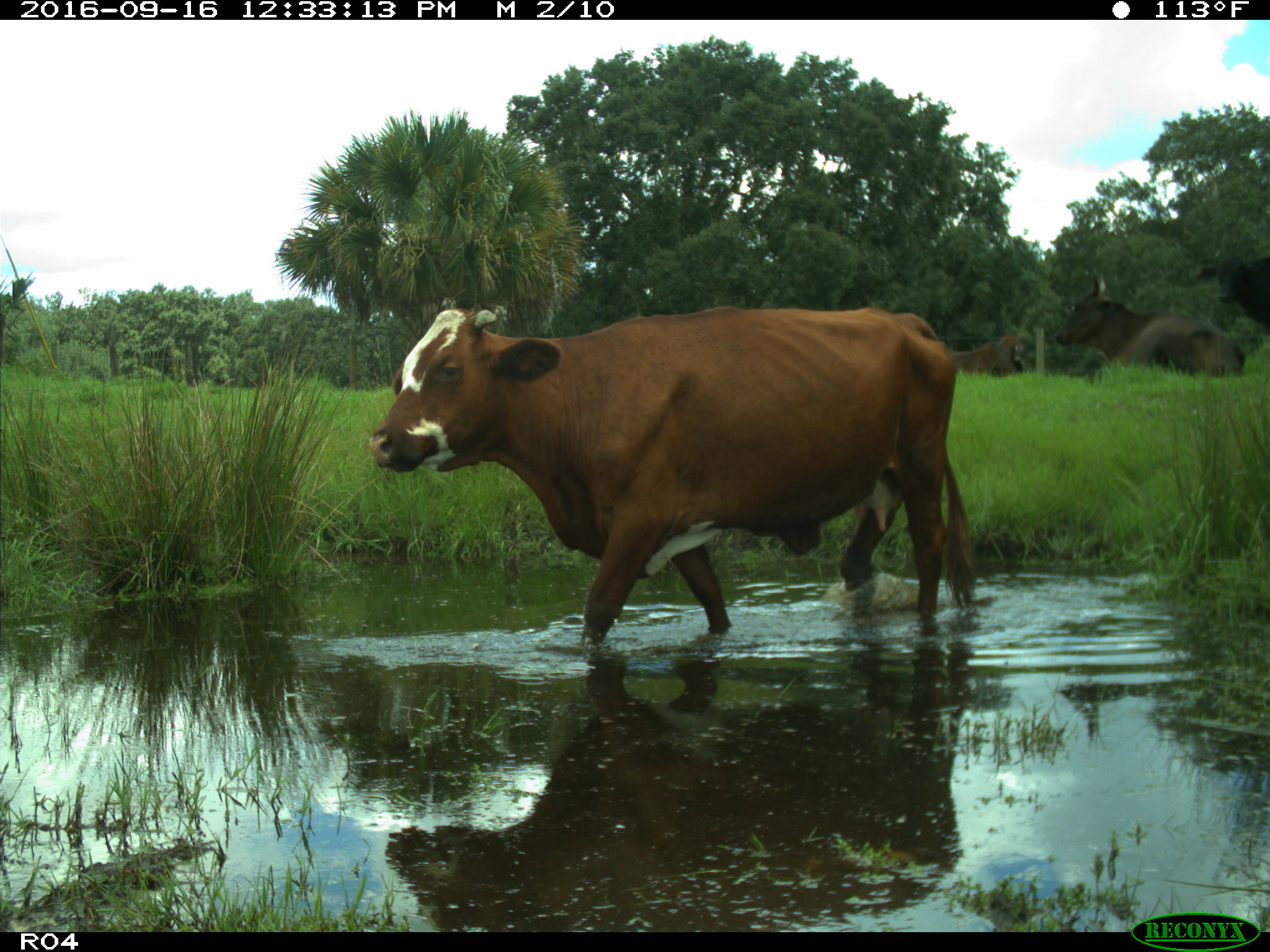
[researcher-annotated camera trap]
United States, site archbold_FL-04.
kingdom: Animalia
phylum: Chordata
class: Mammalia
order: Artiodactyla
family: Bovidae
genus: Bos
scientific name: Bos taurus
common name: domestic cow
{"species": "Bos taurus (domestic cow)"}